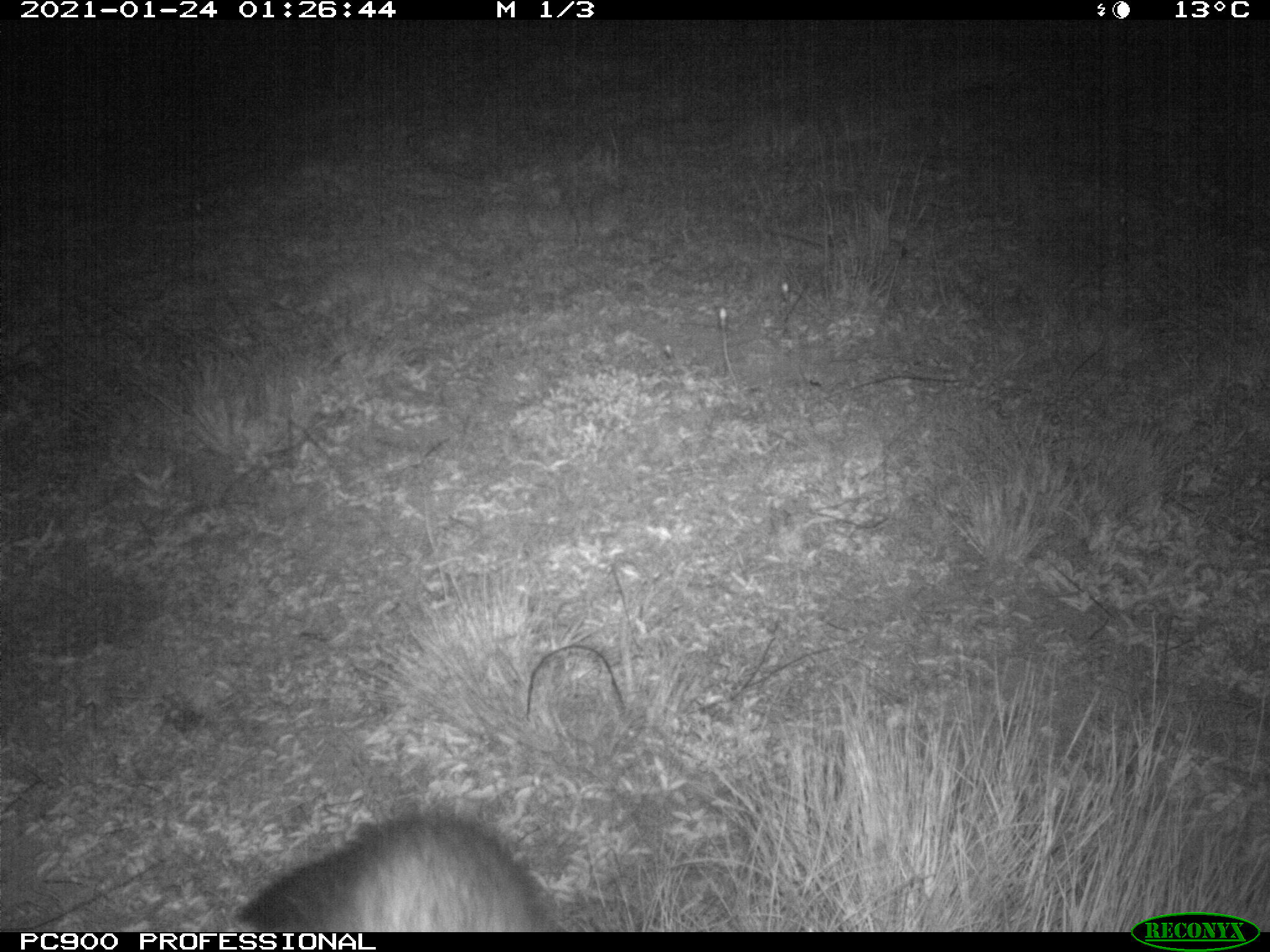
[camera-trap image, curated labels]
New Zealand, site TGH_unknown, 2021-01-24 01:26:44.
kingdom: Animalia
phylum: Chordata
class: Mammalia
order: Carnivora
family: Mustelidae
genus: Mustela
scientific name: Mustela furo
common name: ferret